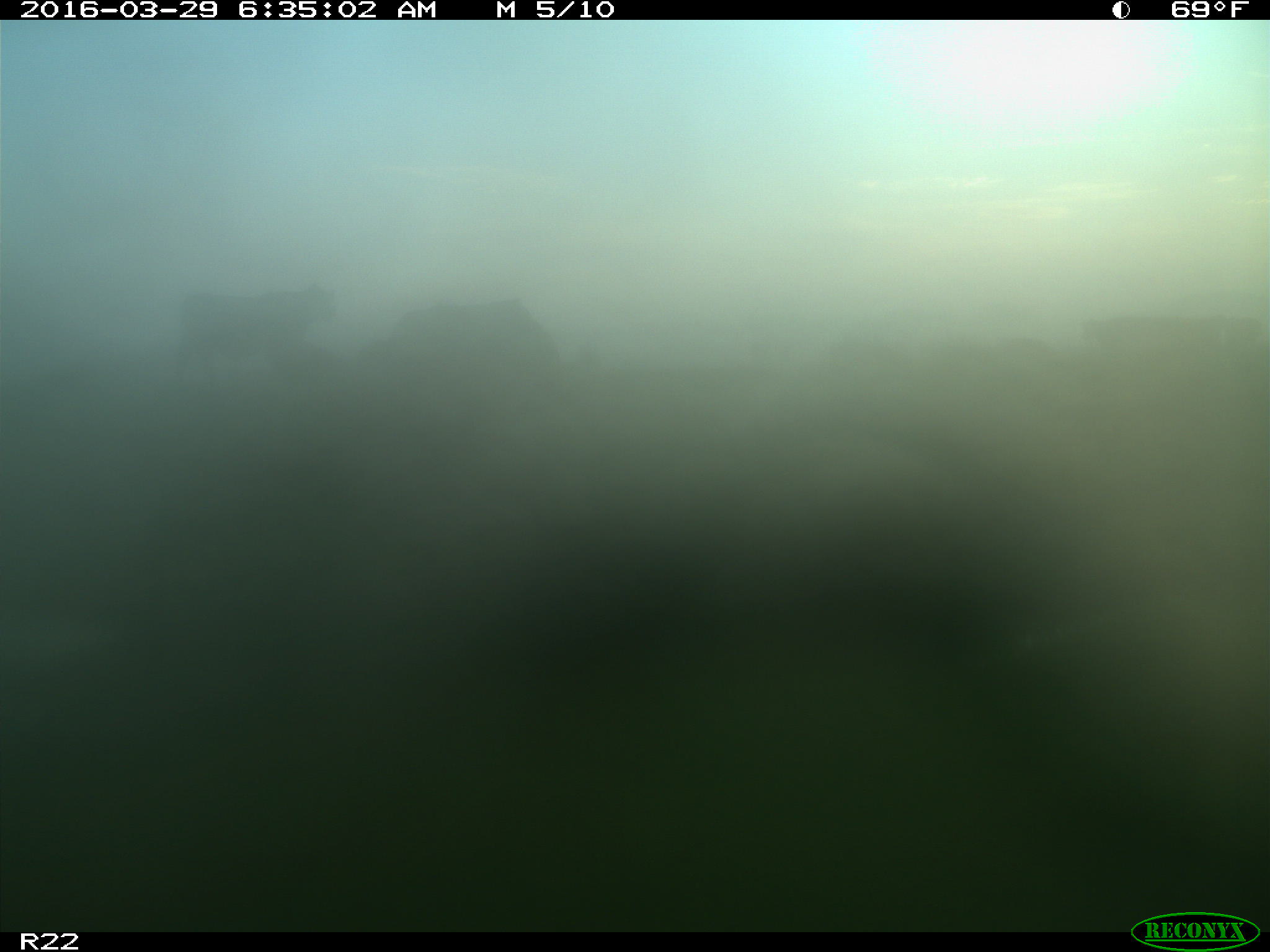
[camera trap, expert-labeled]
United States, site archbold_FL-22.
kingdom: Animalia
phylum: Chordata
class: Mammalia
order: Artiodactyla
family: Bovidae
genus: Bos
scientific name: Bos taurus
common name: domestic cow